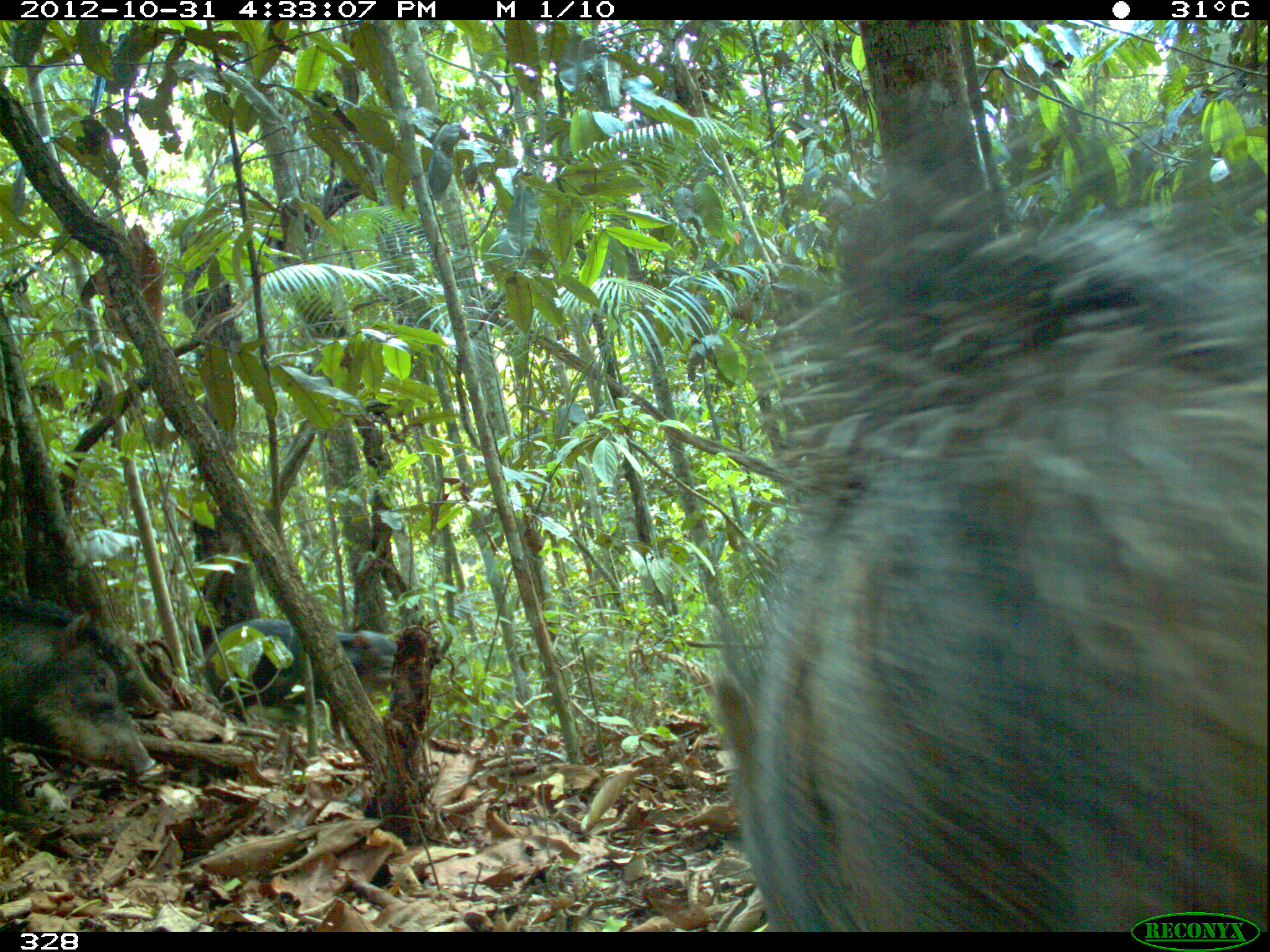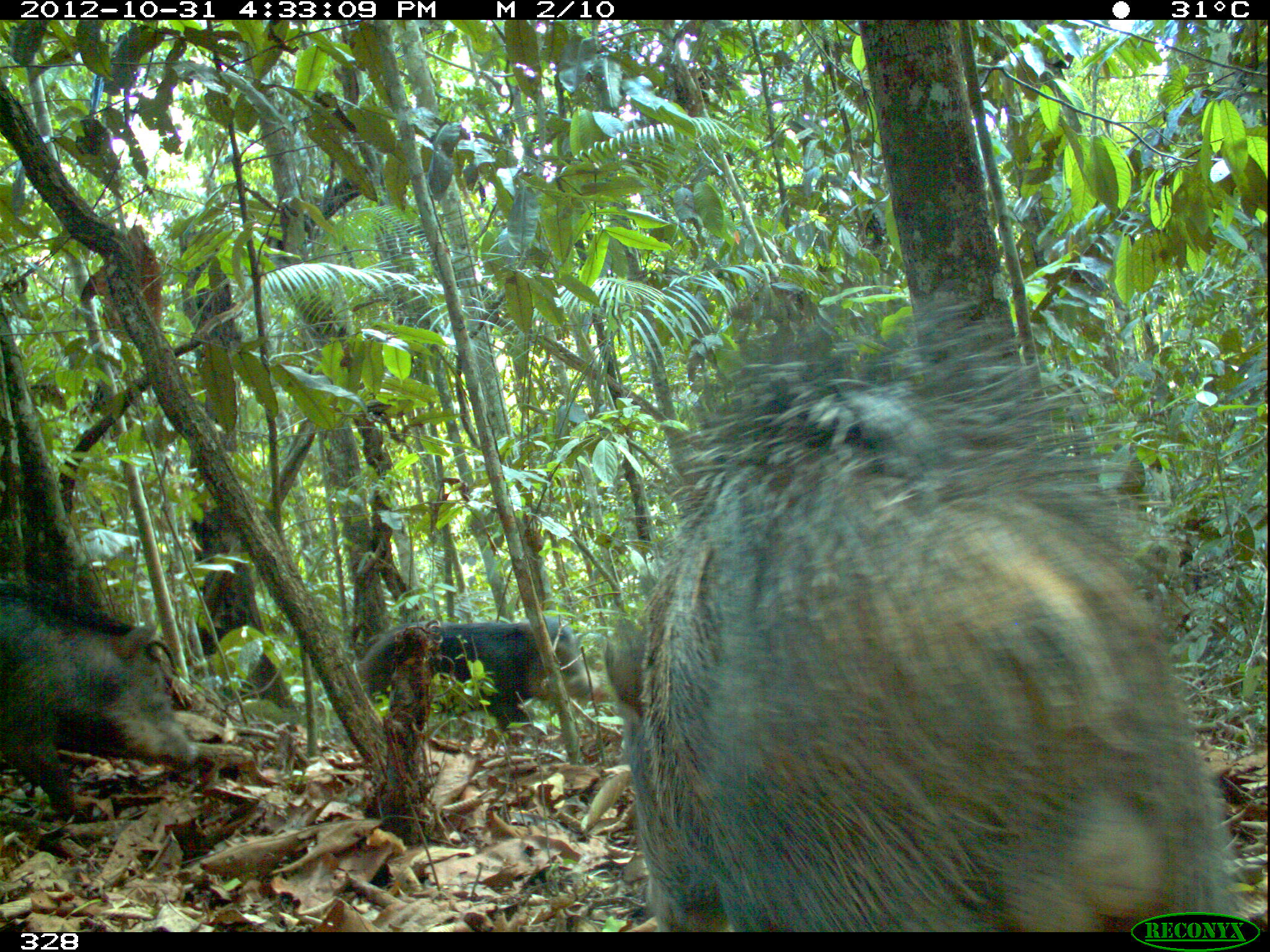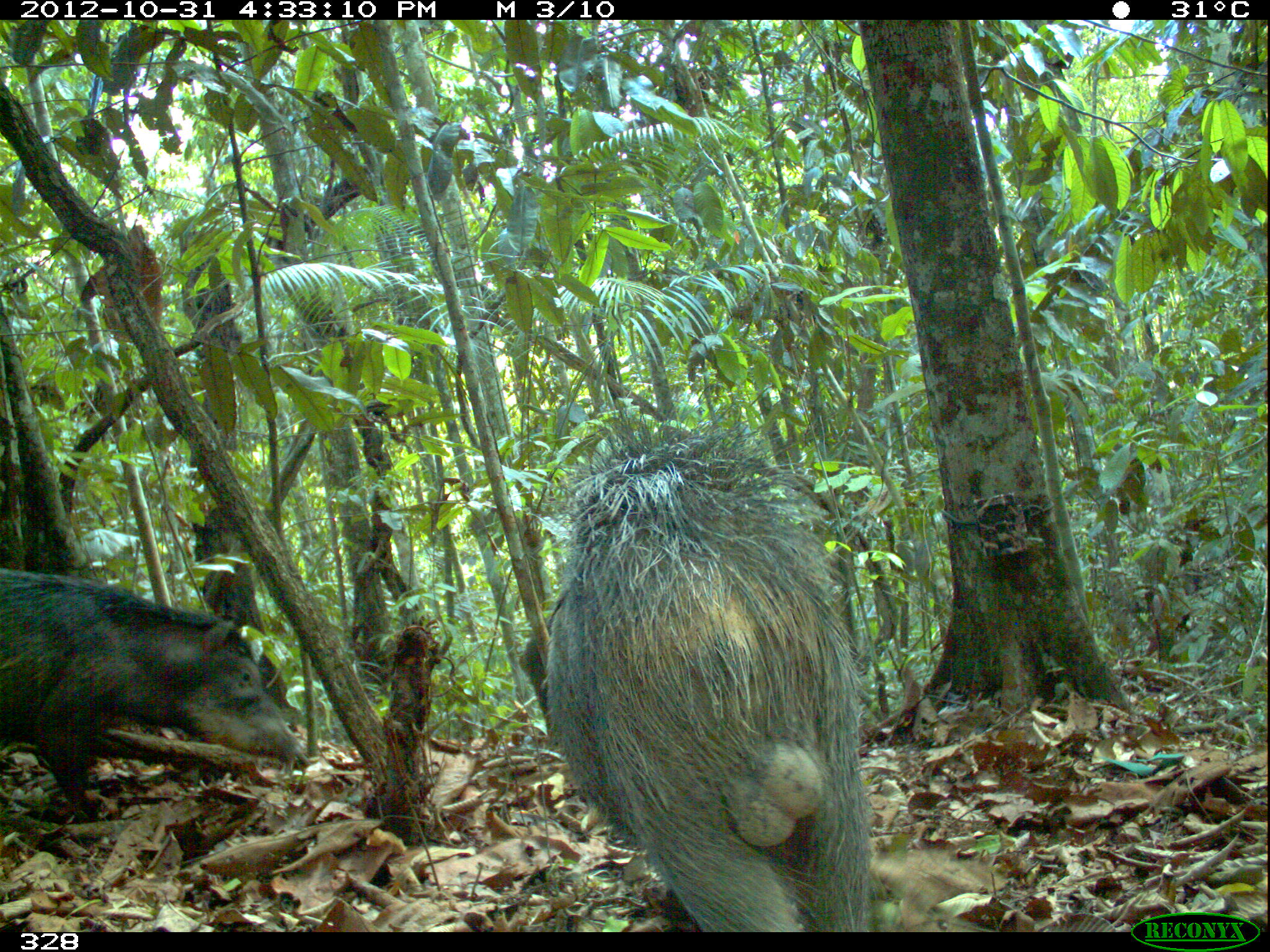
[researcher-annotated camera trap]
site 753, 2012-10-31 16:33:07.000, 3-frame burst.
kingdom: Animalia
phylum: Chordata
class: Mammalia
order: Artiodactyla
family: Tayassuidae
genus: Tayassu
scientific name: Tayassu pecari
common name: white-lipped peccary